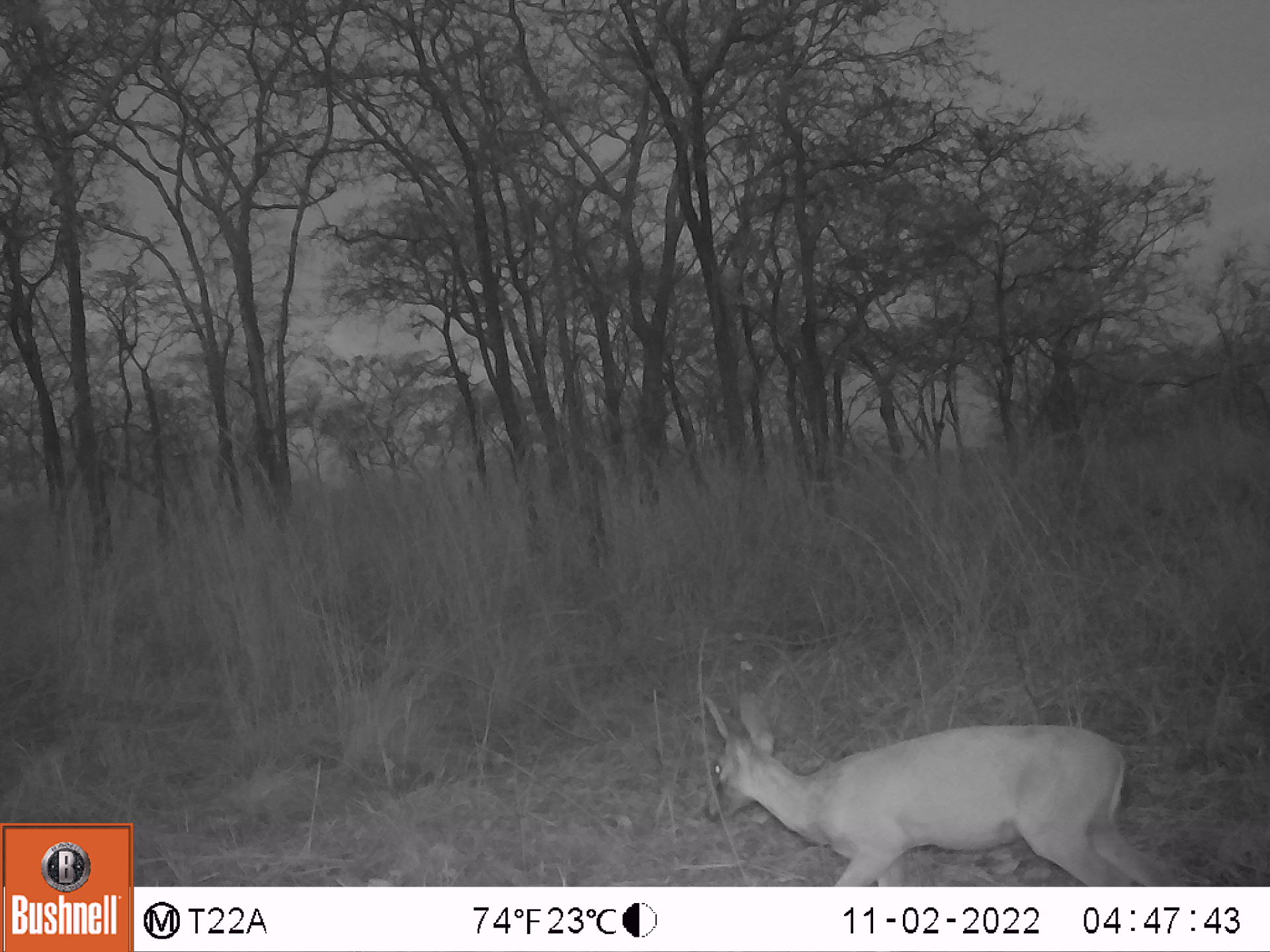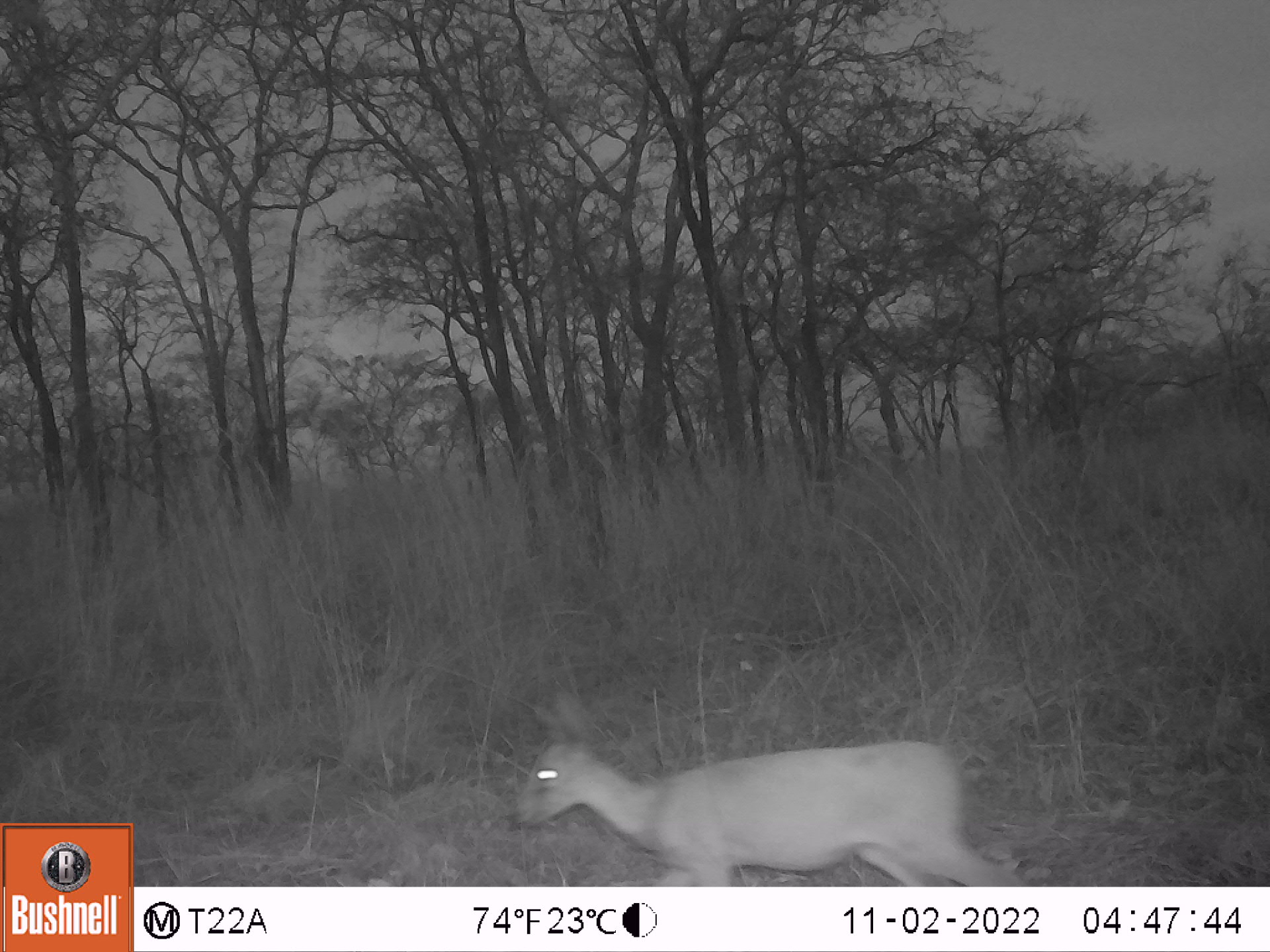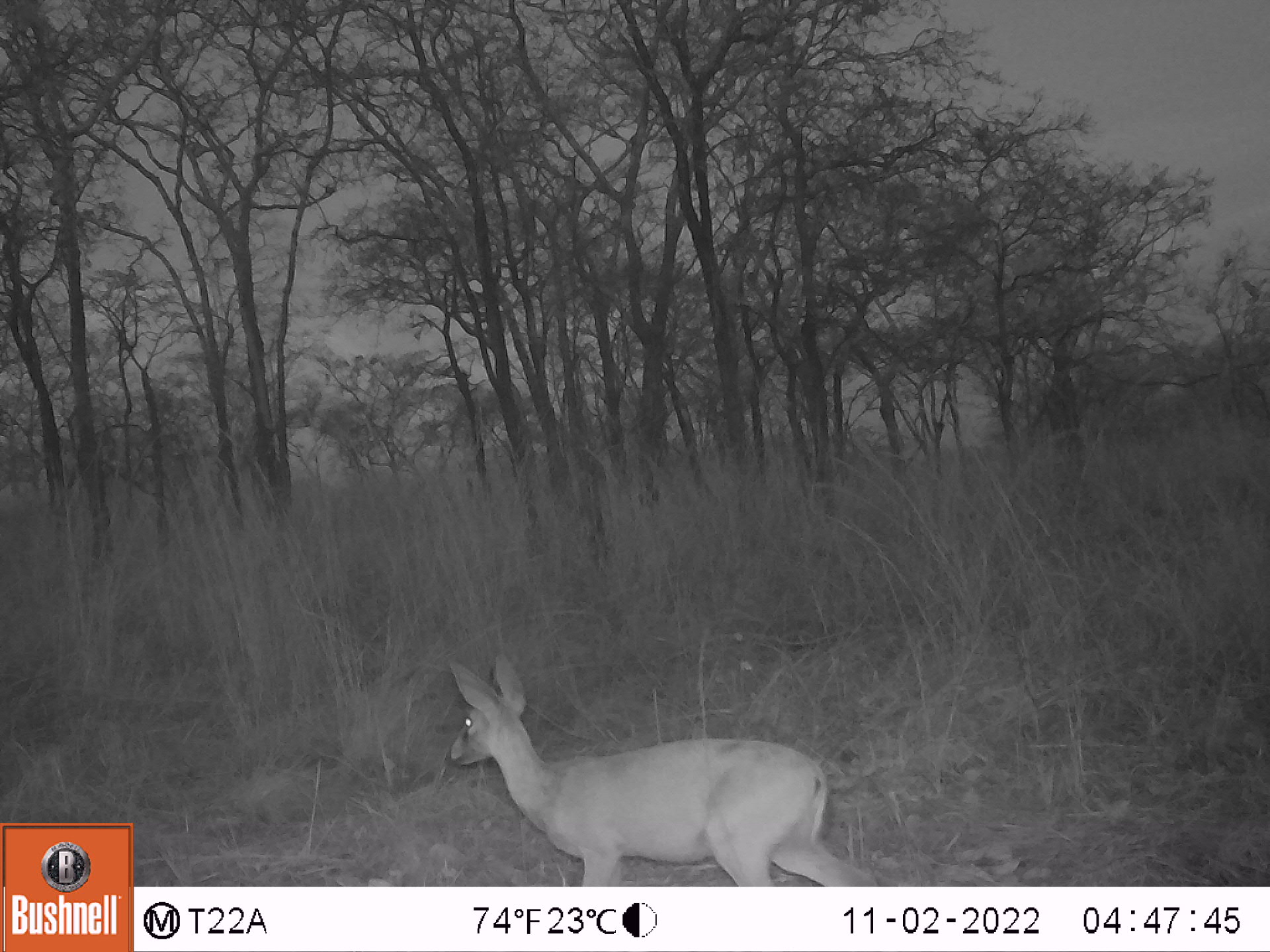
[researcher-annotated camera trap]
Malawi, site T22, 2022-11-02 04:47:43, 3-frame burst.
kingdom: Animalia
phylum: Chordata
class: Mammalia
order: Artiodactyla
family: Bovidae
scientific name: Antilopinae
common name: small antelope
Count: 1.